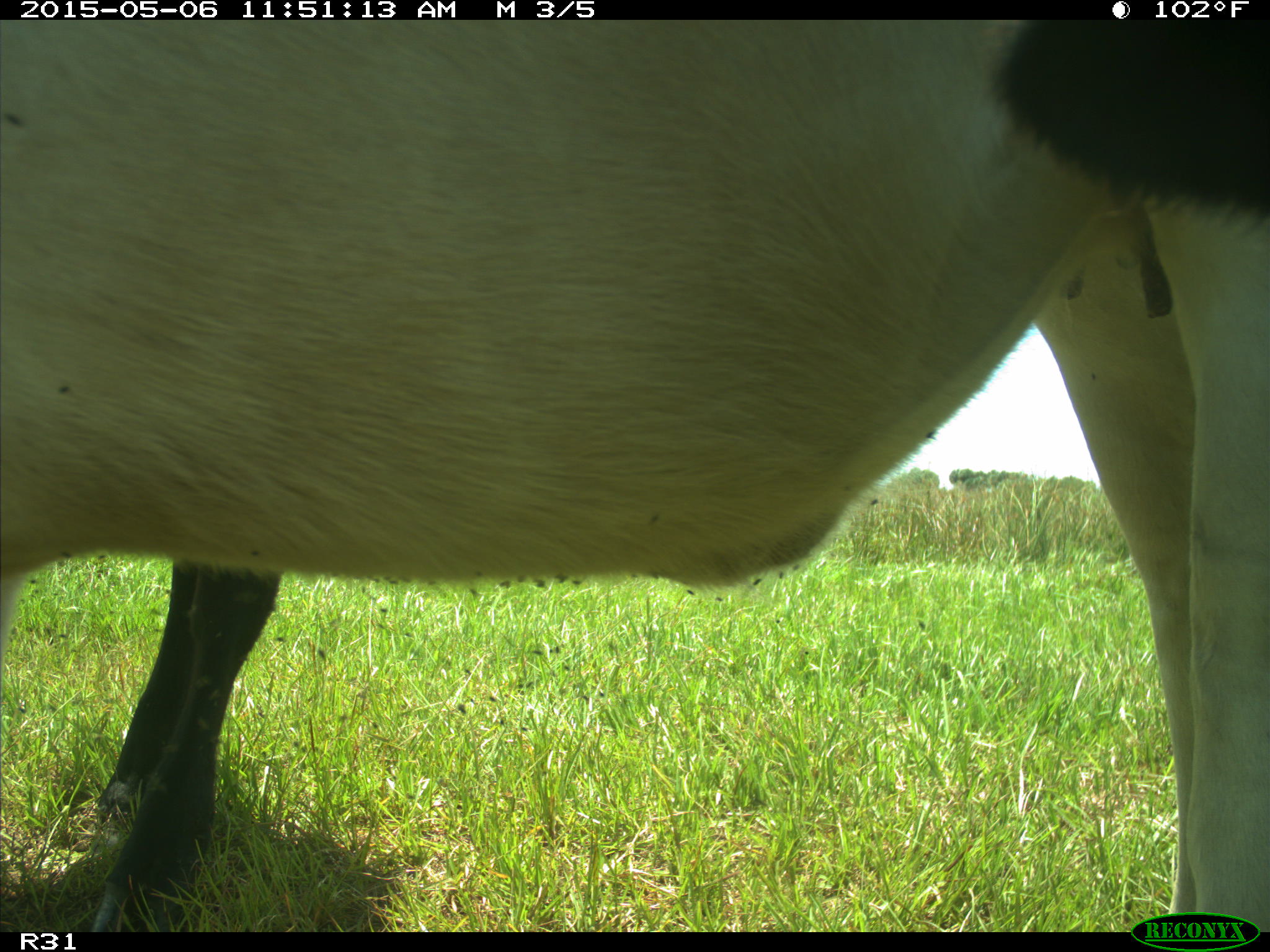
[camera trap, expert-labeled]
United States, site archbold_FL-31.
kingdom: Animalia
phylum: Chordata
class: Mammalia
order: Artiodactyla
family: Bovidae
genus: Bos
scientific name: Bos taurus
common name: domestic cow